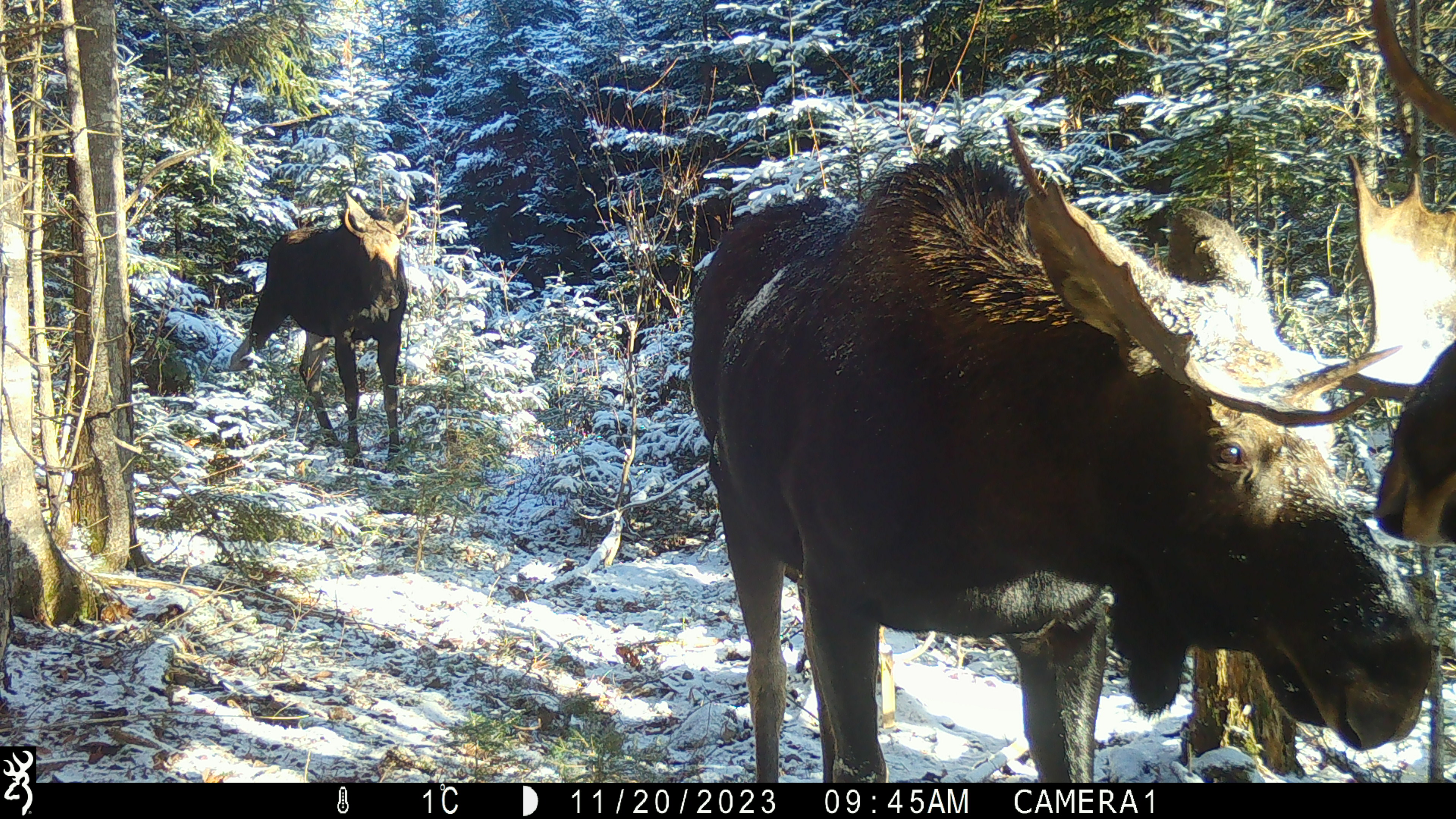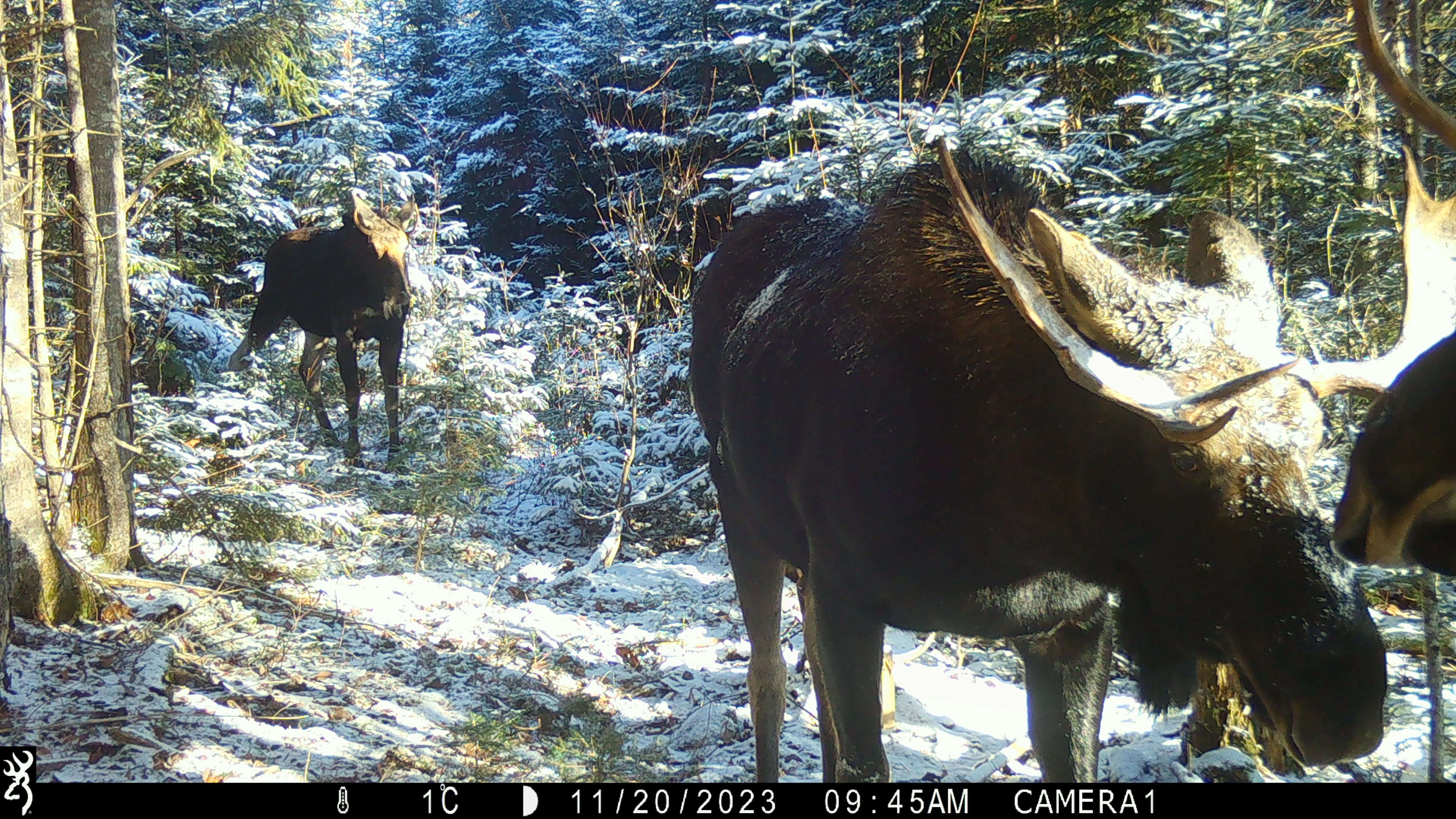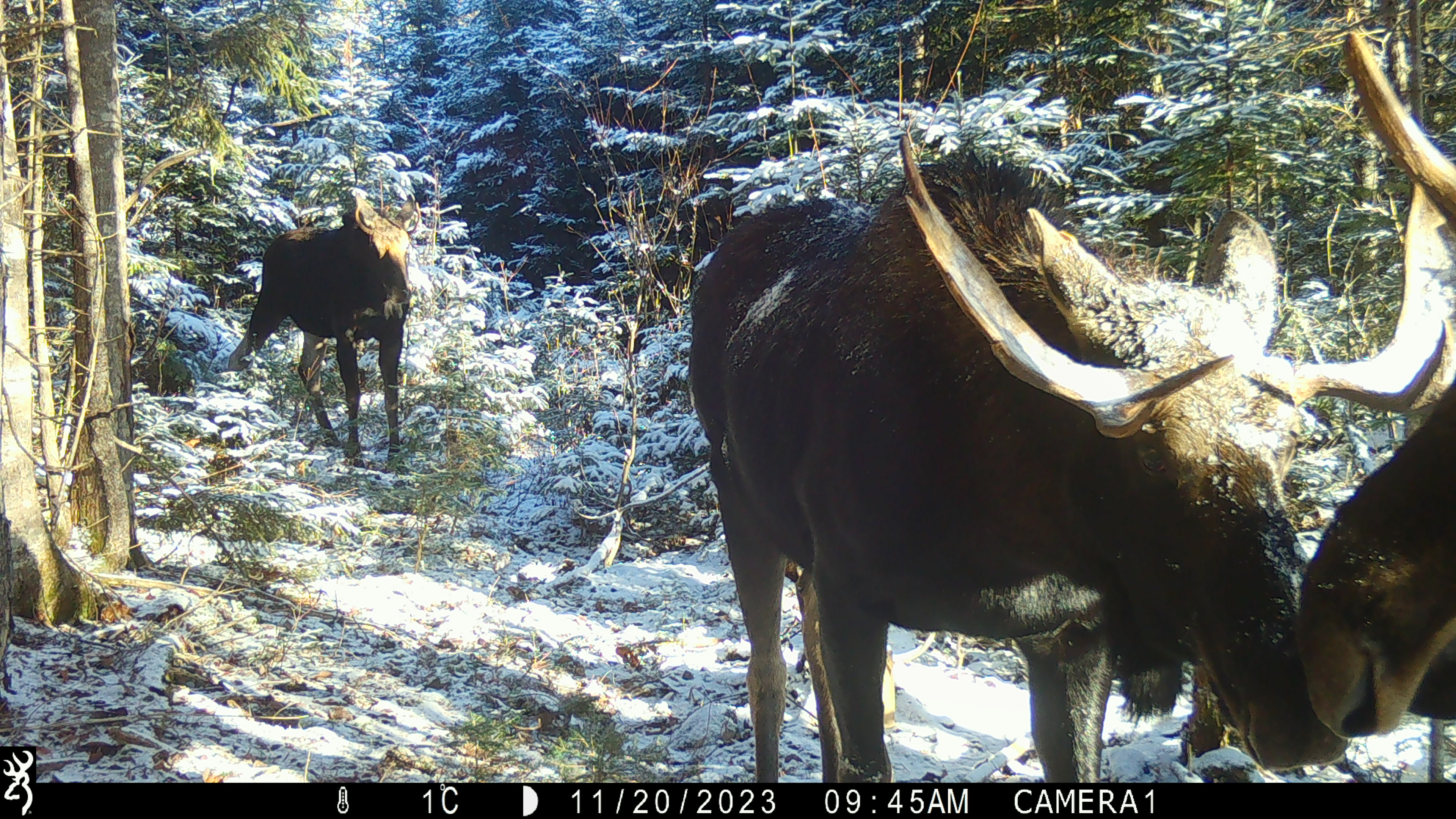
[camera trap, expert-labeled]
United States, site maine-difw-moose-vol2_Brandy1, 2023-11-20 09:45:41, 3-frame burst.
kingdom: Animalia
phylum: Chordata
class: Mammalia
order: Artiodactyla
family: Cervidae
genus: Alces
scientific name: Alces alces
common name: moose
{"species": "moose (Alces alces)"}